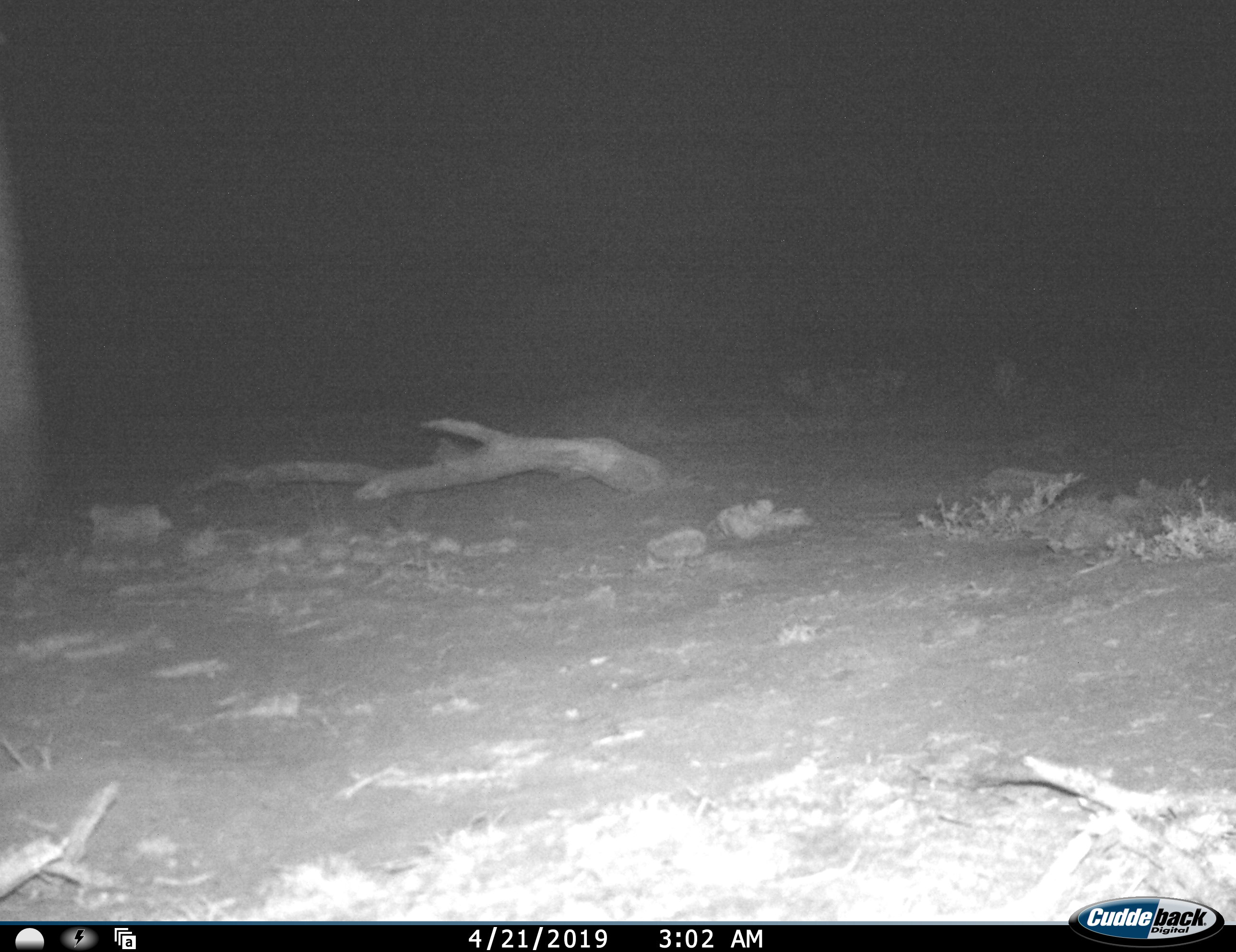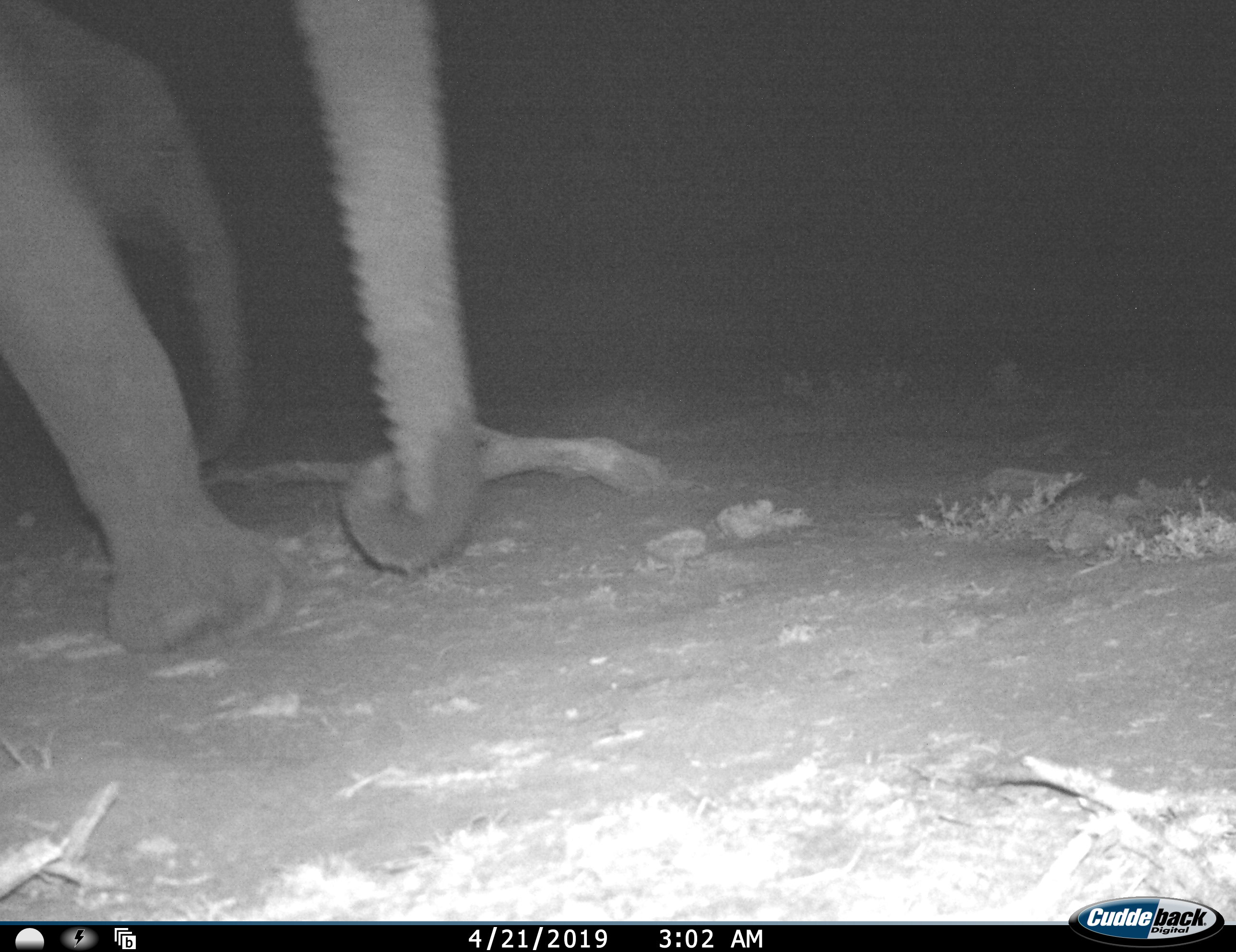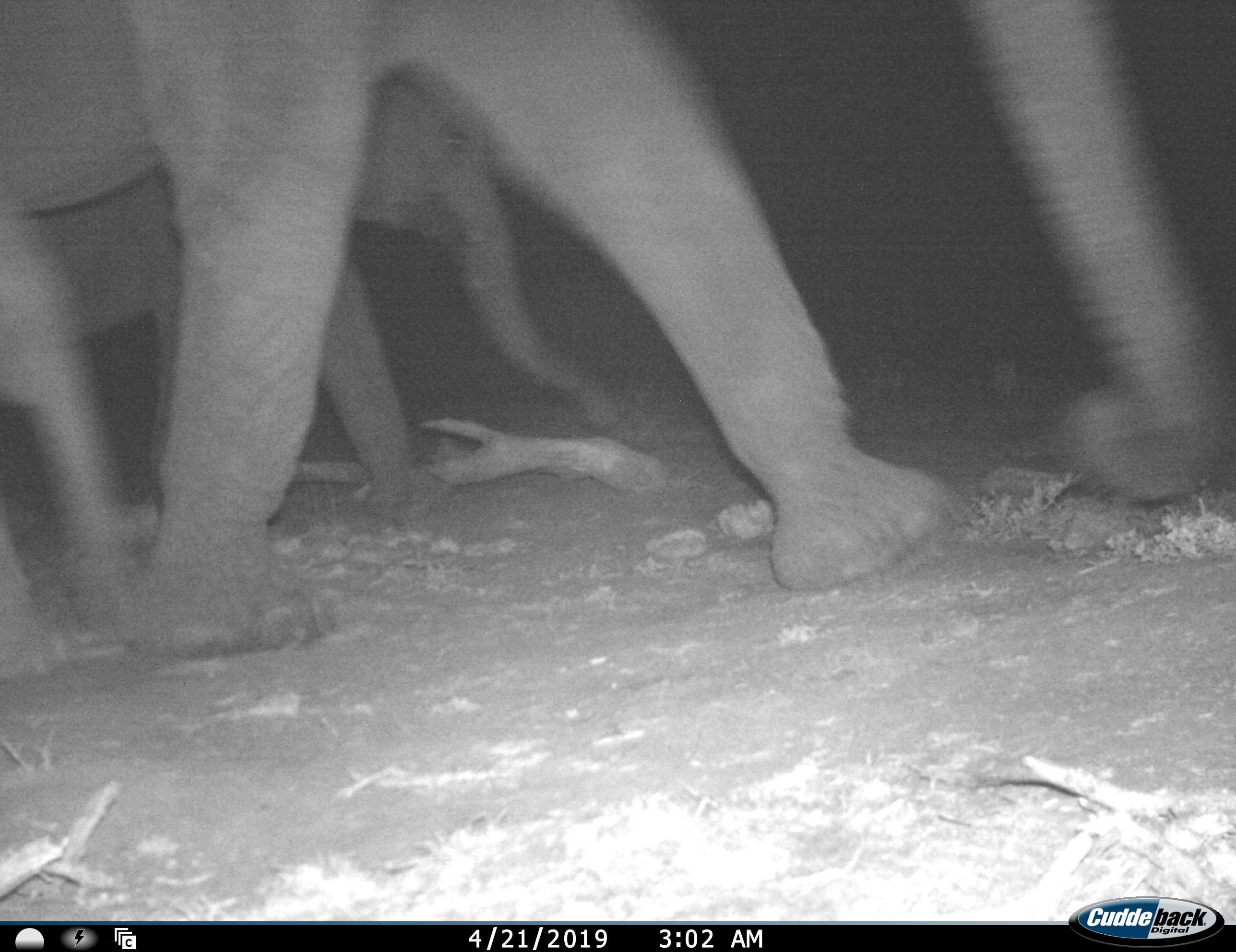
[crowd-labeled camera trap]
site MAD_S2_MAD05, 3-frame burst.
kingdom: Animalia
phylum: Chordata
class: Mammalia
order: Proboscidea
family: Elephantidae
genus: Loxodonta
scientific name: Loxodonta africana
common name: african bush elephant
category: elephant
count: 2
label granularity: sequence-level